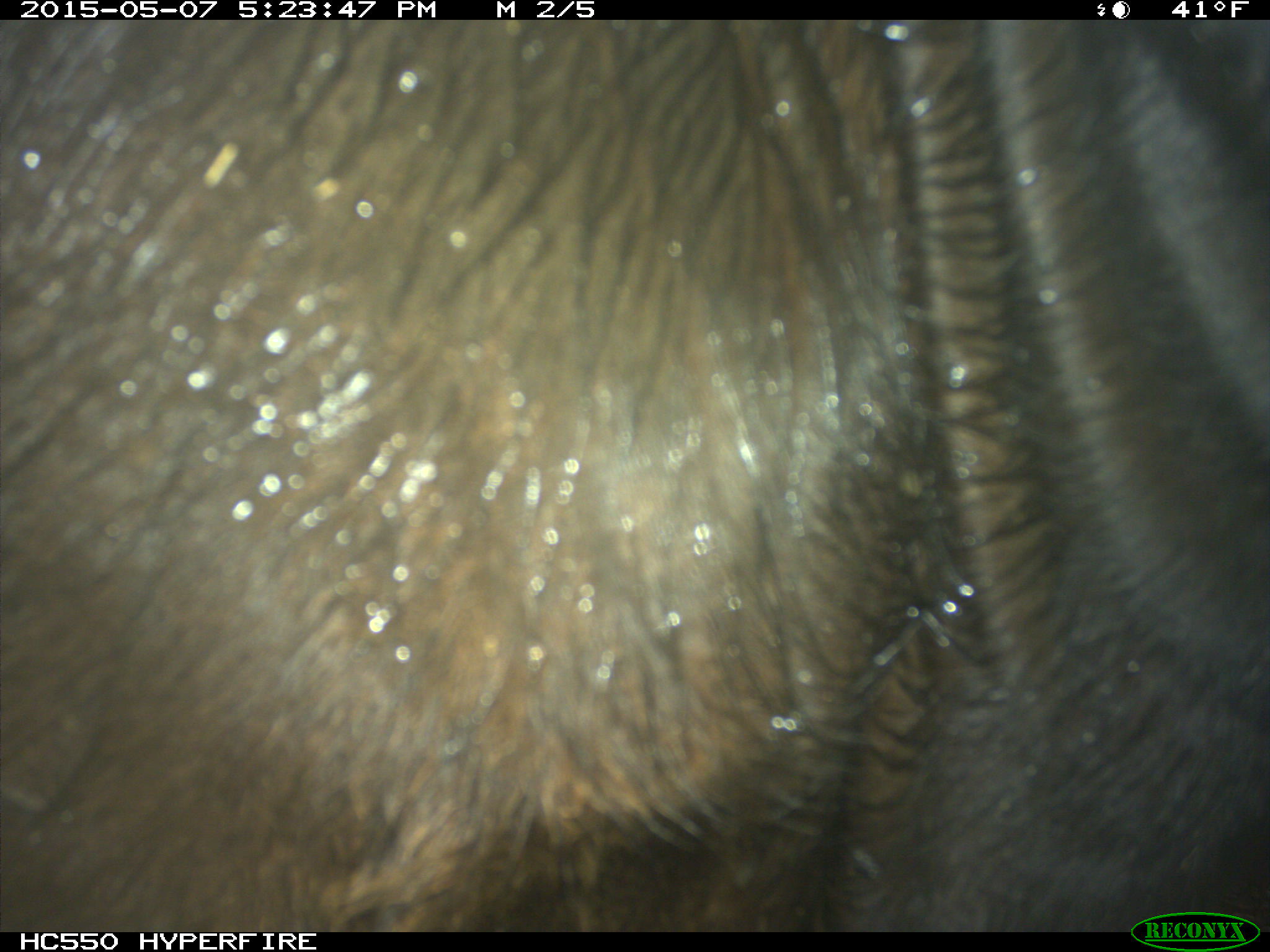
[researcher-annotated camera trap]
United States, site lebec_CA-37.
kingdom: Animalia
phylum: Chordata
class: Mammalia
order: Artiodactyla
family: Bovidae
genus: Bos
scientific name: Bos taurus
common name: domestic cow